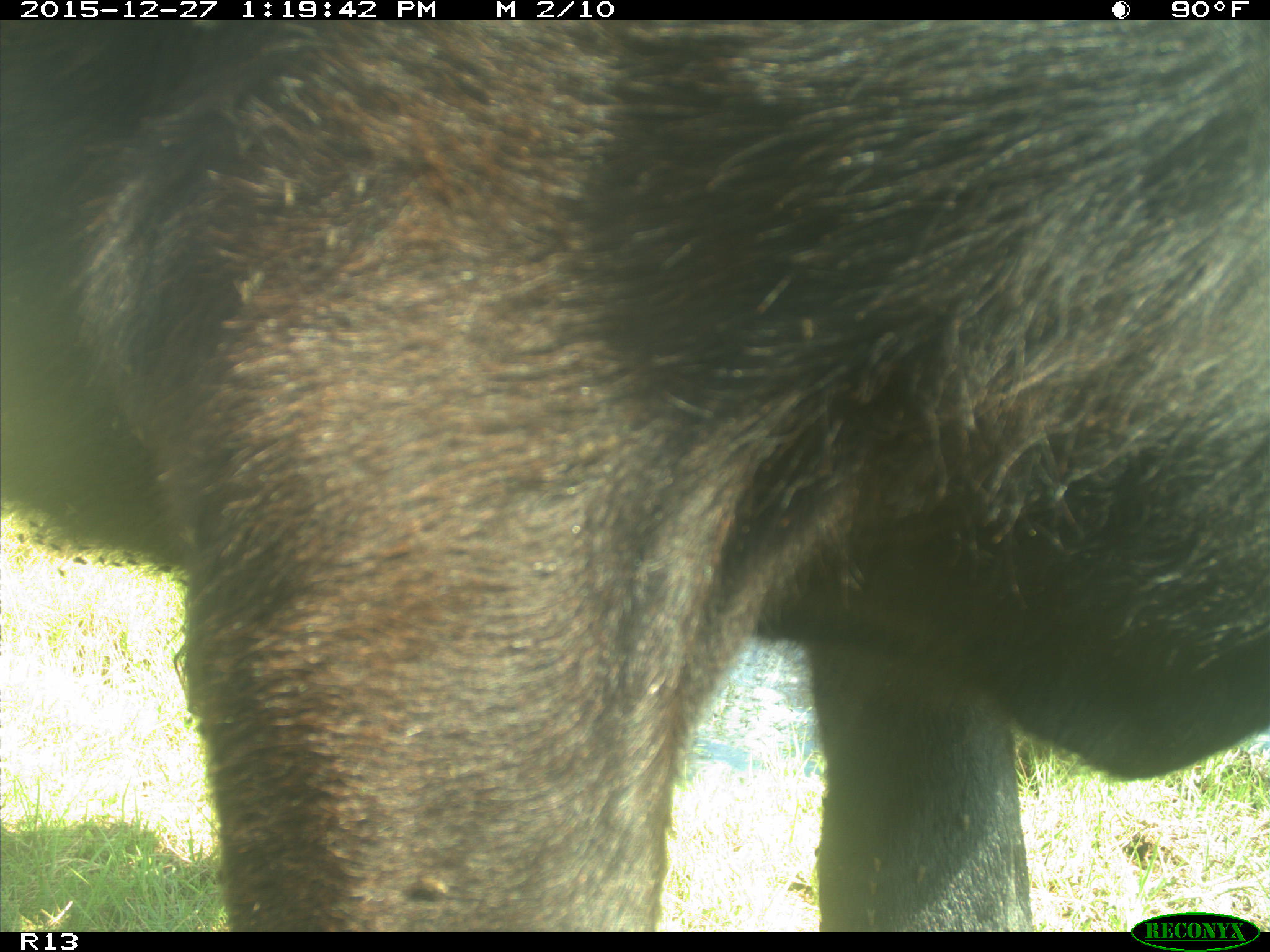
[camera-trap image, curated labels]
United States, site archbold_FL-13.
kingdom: Animalia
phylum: Chordata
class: Mammalia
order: Artiodactyla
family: Bovidae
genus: Bos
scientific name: Bos taurus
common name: domestic cow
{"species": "Bos taurus (domestic cow)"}